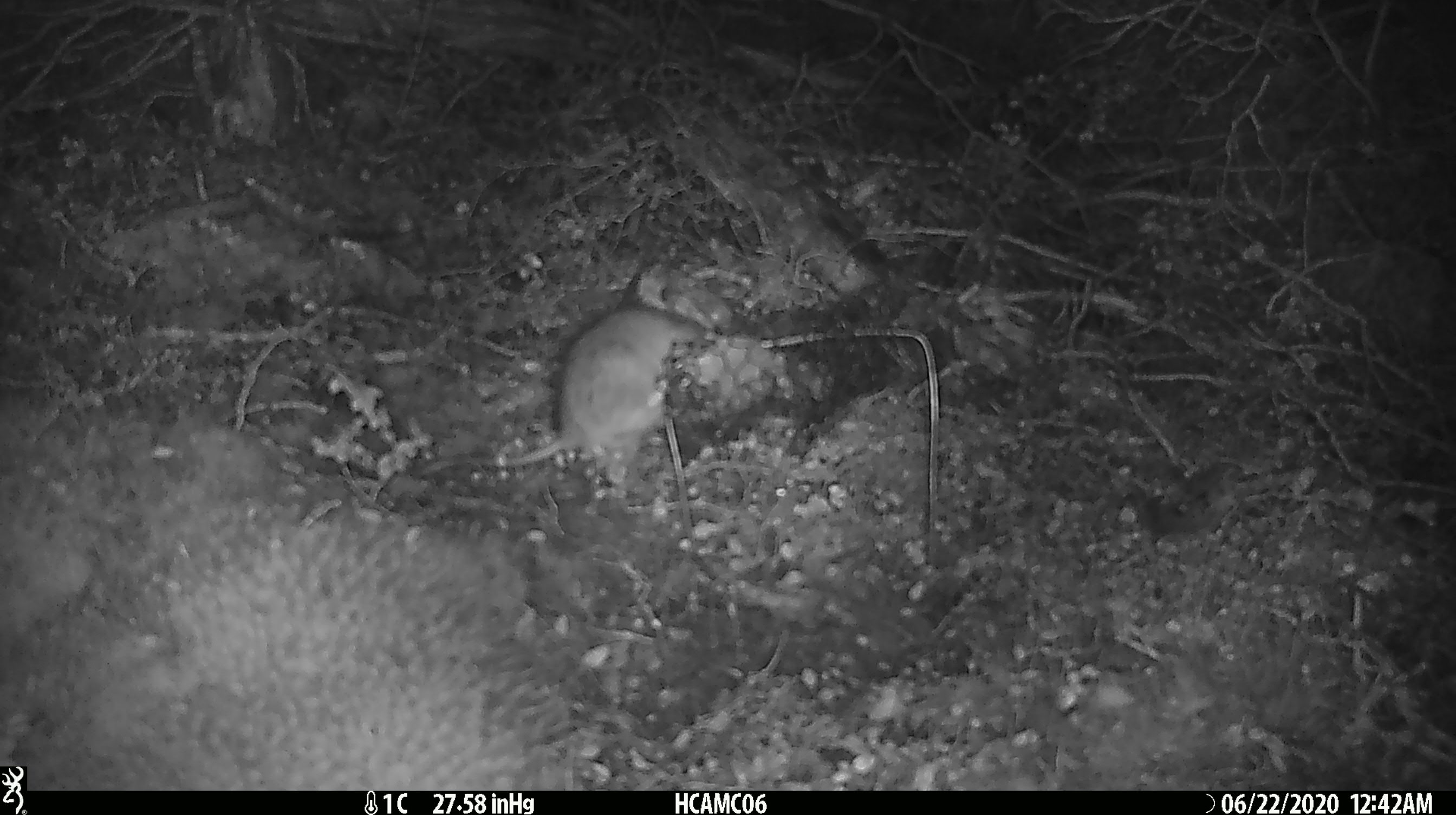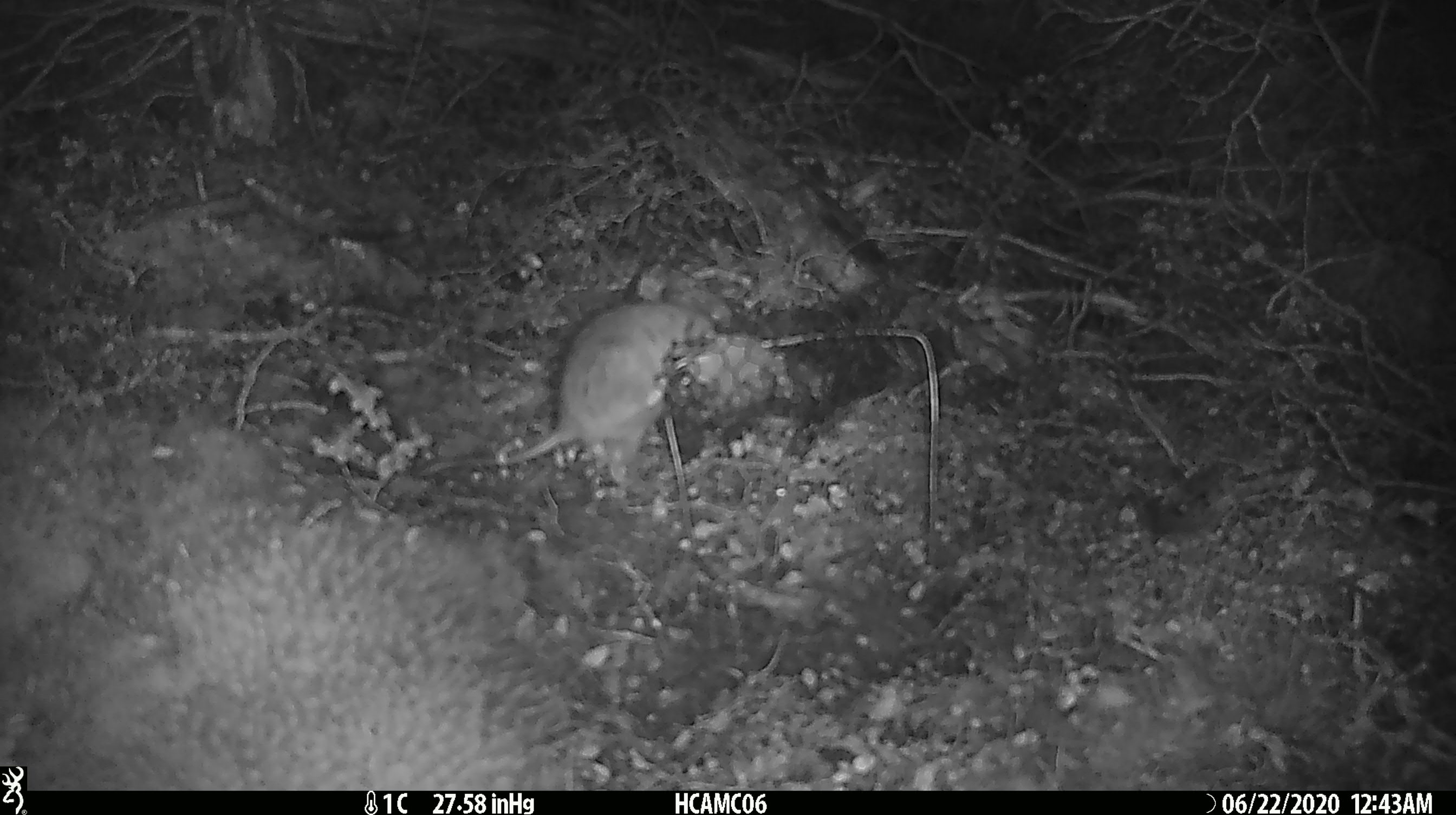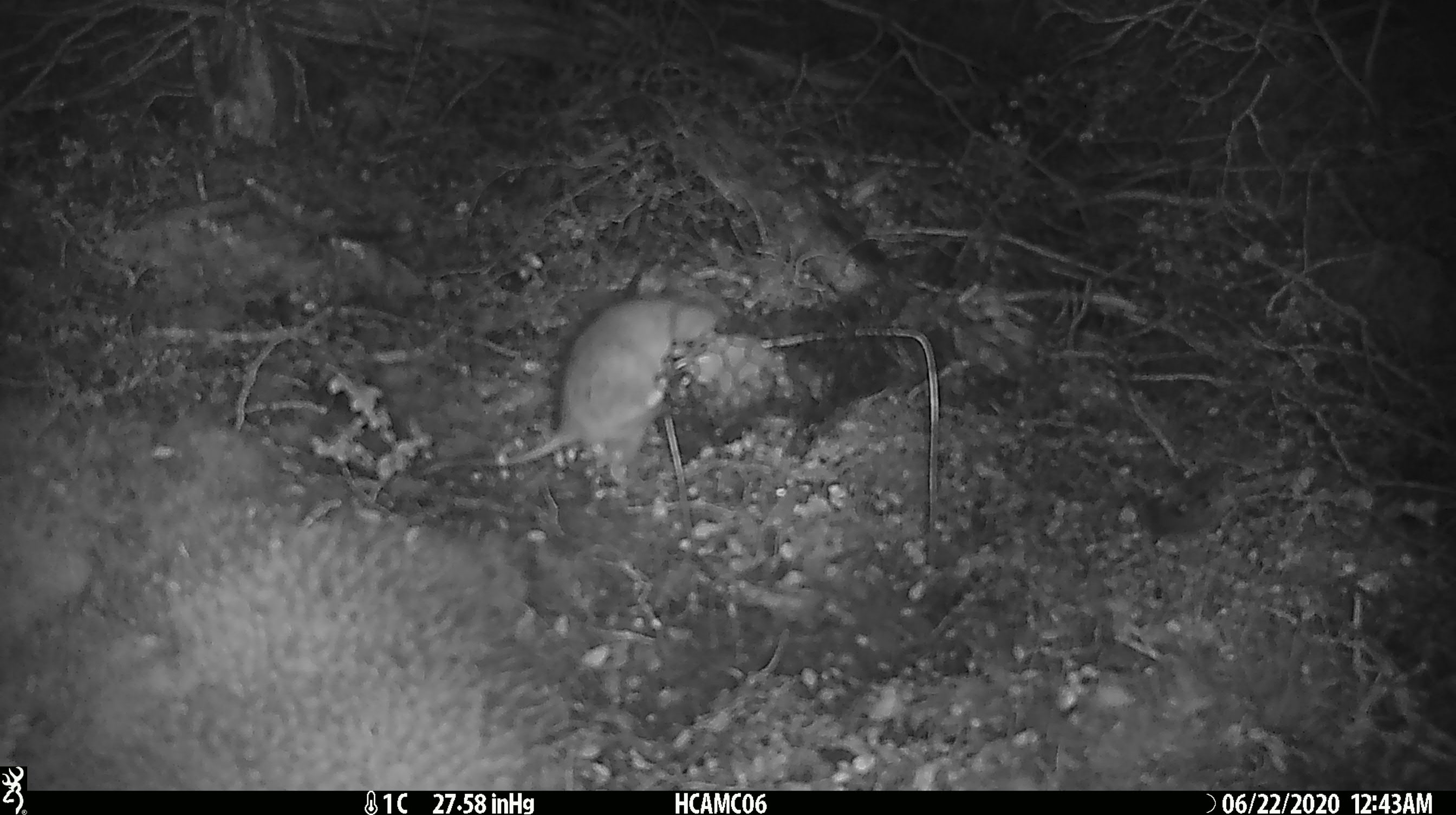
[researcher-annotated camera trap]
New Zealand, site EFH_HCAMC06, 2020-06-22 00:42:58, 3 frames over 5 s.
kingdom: Animalia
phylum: Chordata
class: Mammalia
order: Rodentia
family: Muridae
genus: Rattus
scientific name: Rattus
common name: rat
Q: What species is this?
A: Rat (Rattus).